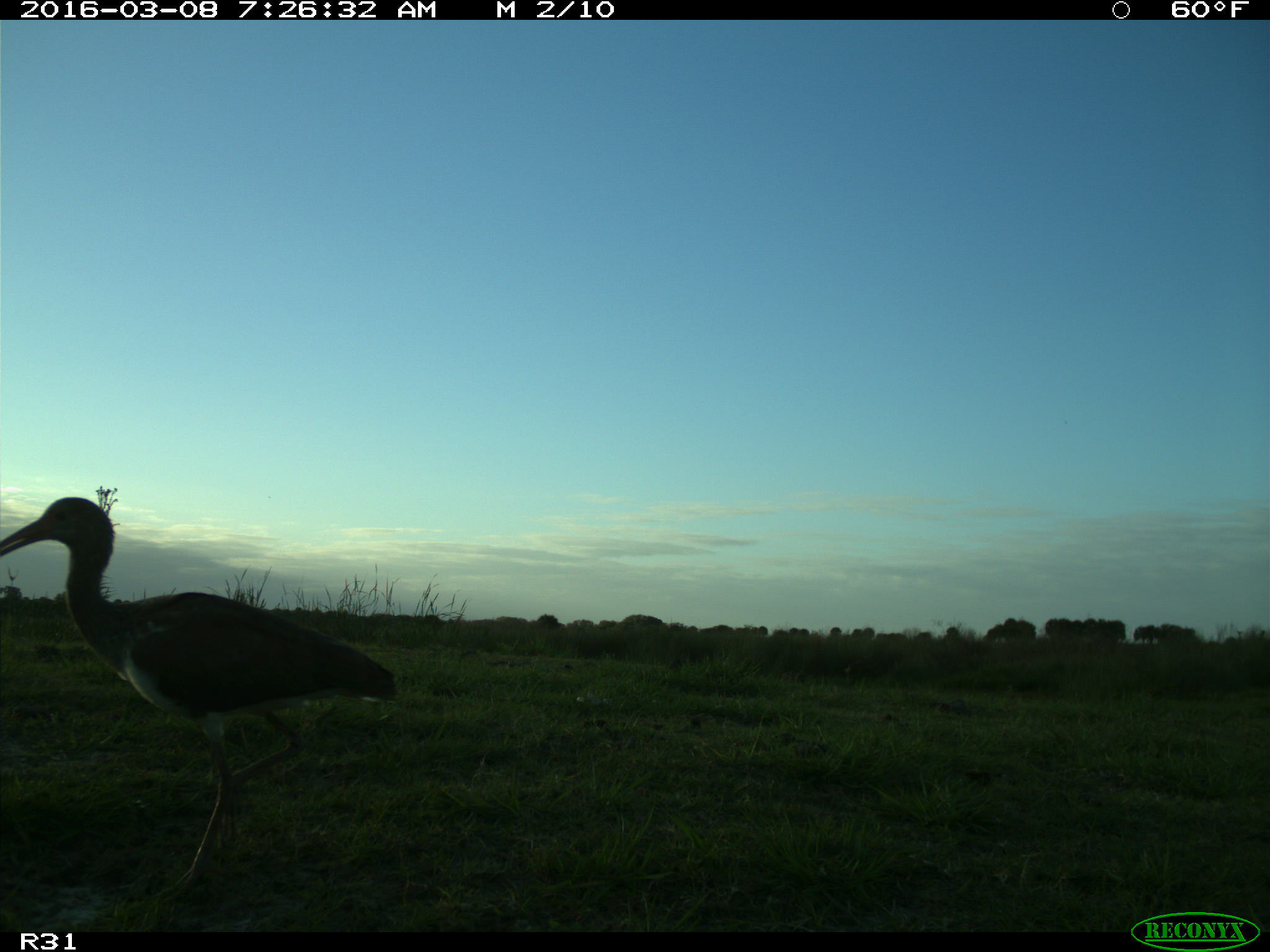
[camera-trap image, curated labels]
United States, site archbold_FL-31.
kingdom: Animalia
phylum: Chordata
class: Aves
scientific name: Aves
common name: birds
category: unidentified bird